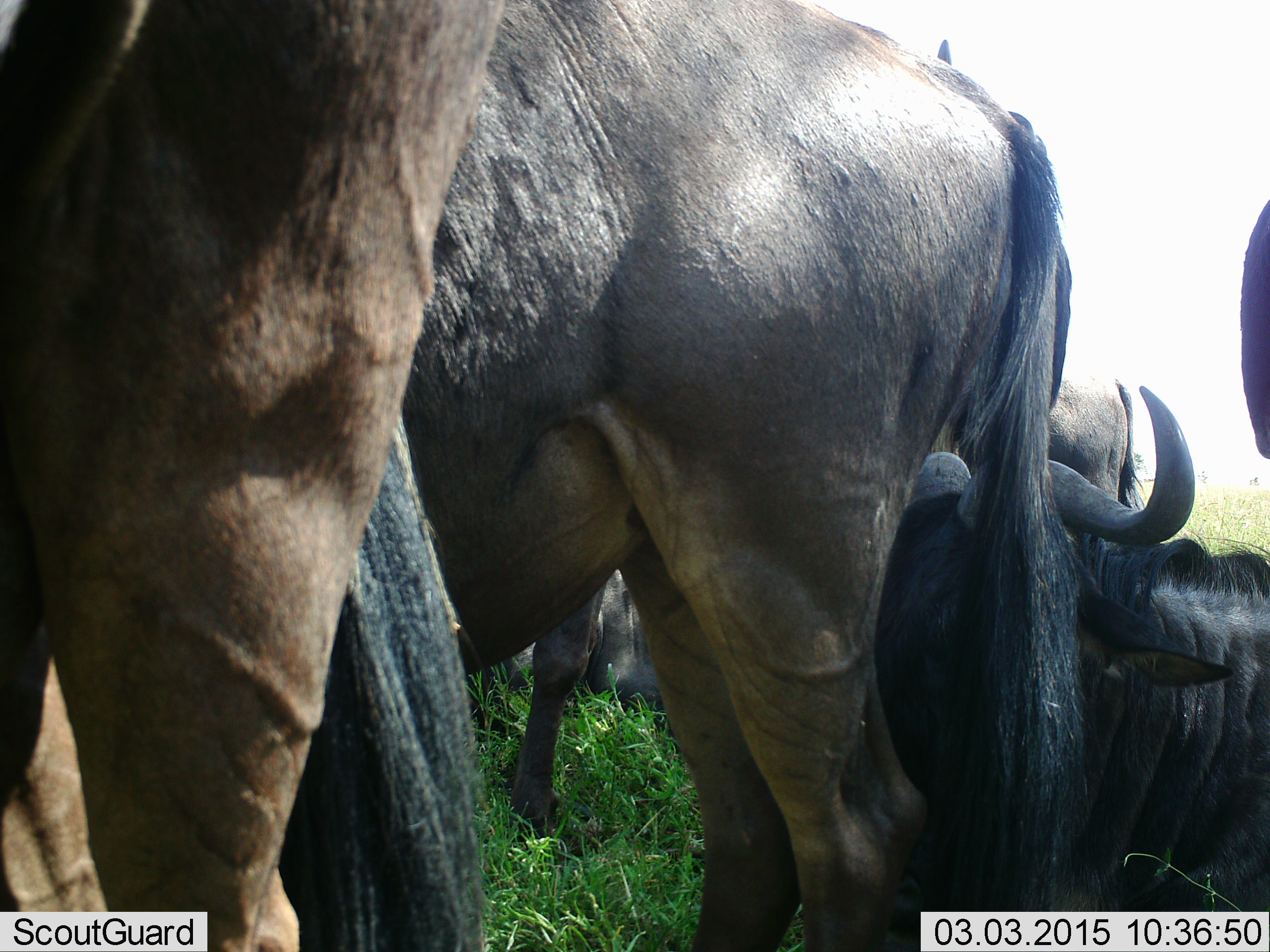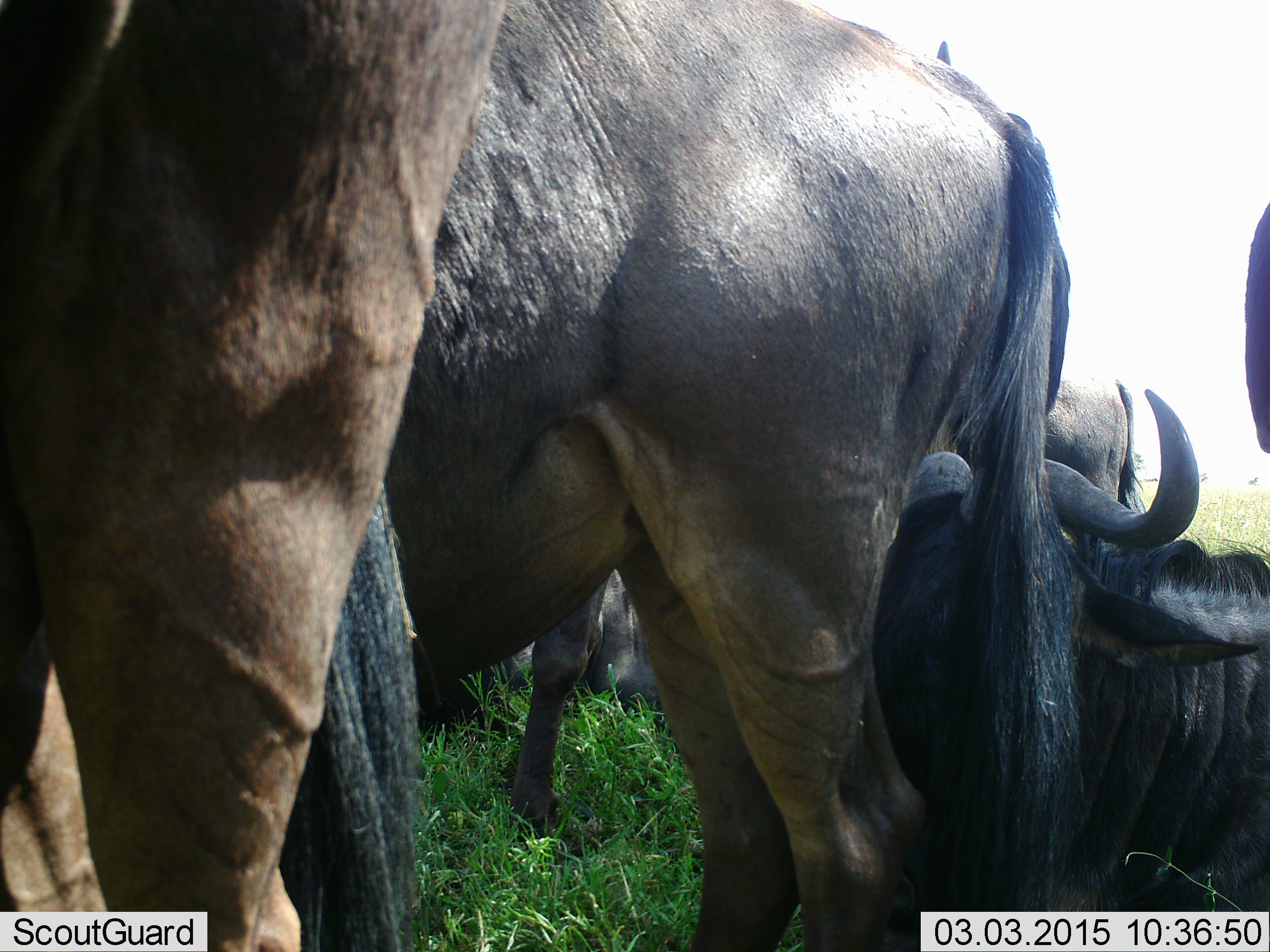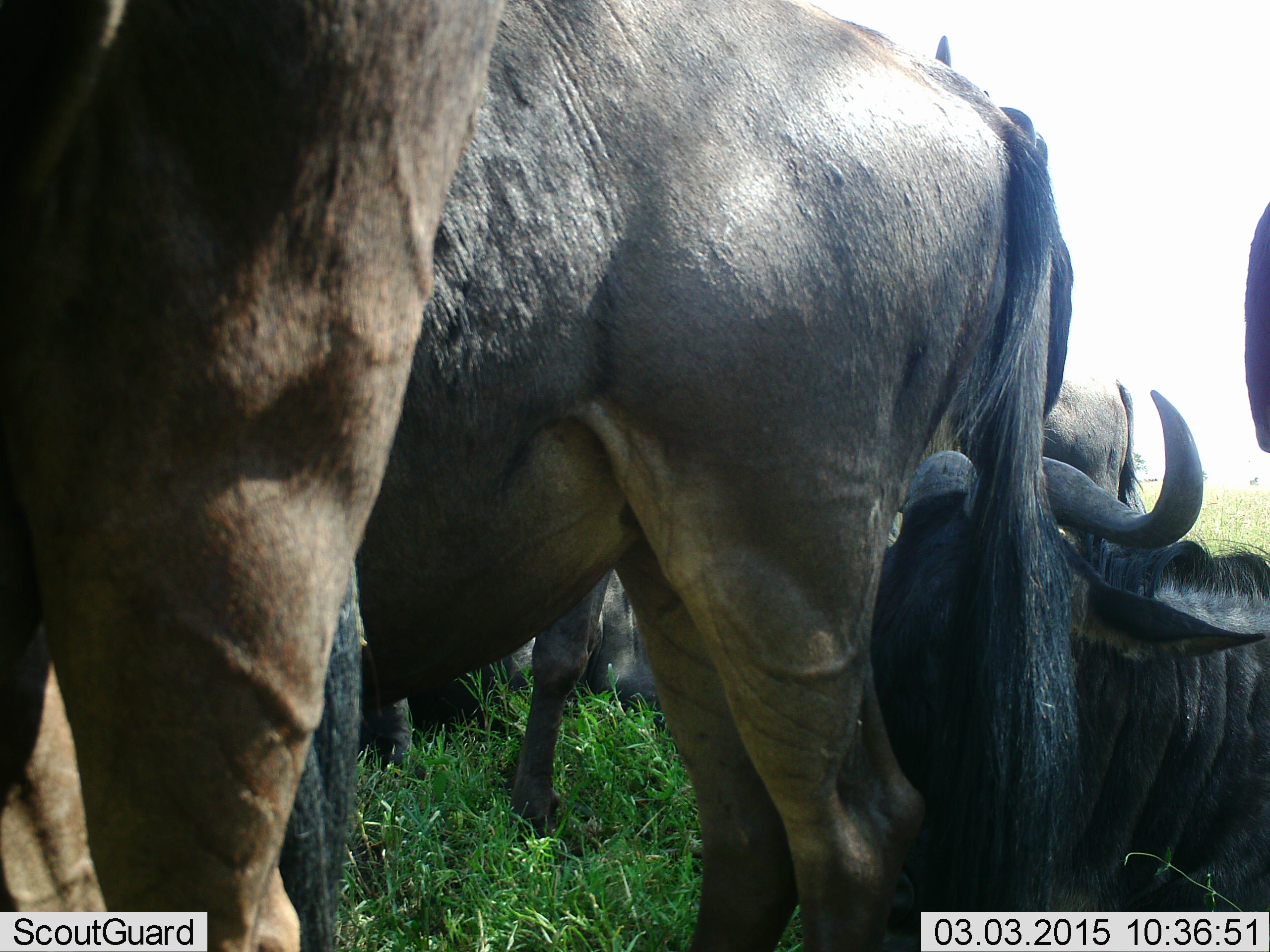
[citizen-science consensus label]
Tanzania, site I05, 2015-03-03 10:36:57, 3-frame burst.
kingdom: Animalia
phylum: Chordata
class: Mammalia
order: Artiodactyla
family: Bovidae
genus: Connochaetes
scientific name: Connochaetes taurinus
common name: blue wildebeest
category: wildebeest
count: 7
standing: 80%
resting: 90%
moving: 10%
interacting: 20%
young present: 0%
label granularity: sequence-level